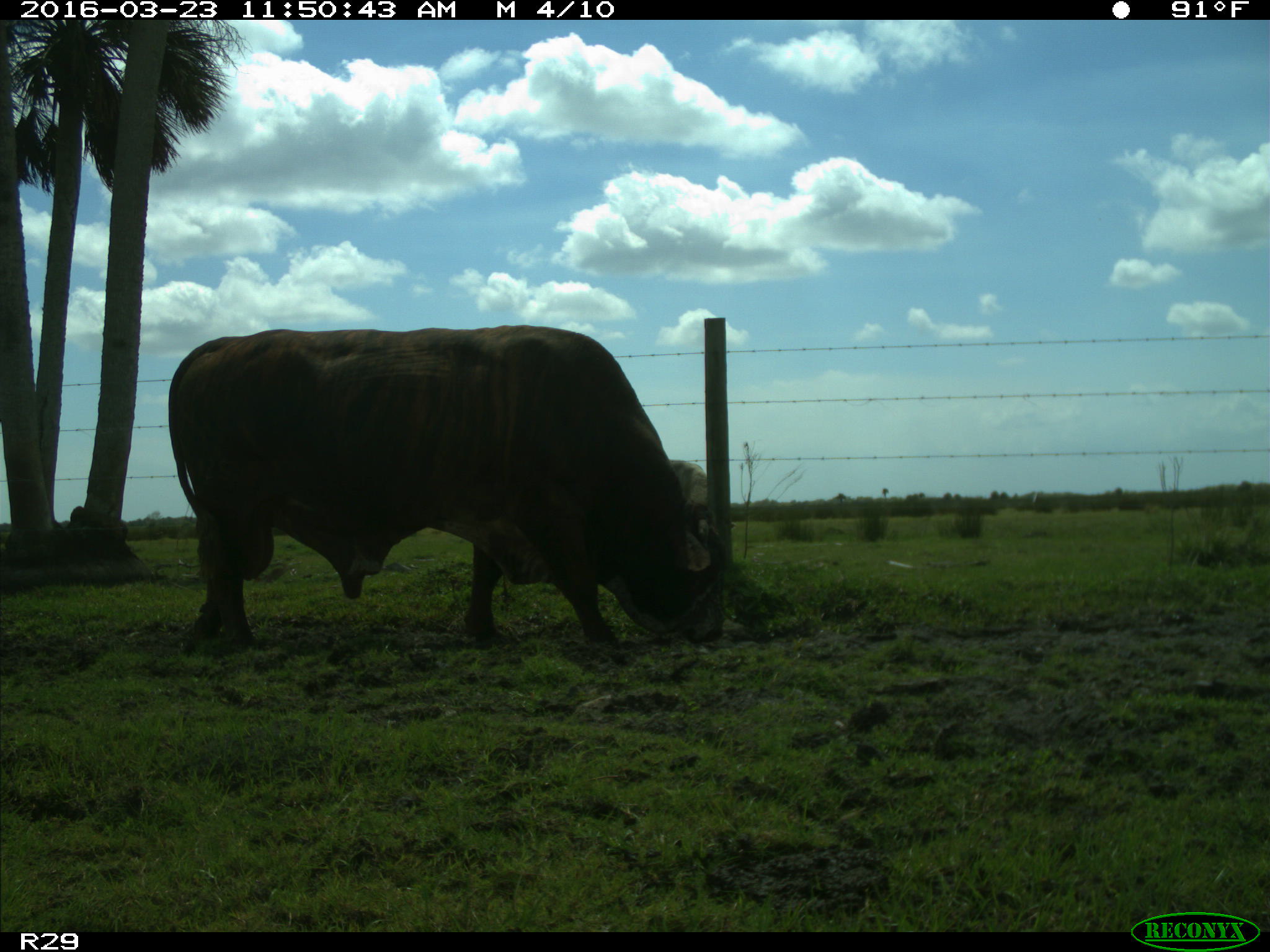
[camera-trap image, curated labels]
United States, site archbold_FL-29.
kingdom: Animalia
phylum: Chordata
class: Mammalia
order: Artiodactyla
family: Bovidae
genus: Bos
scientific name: Bos taurus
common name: domestic cow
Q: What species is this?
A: Bos taurus (domestic cow).